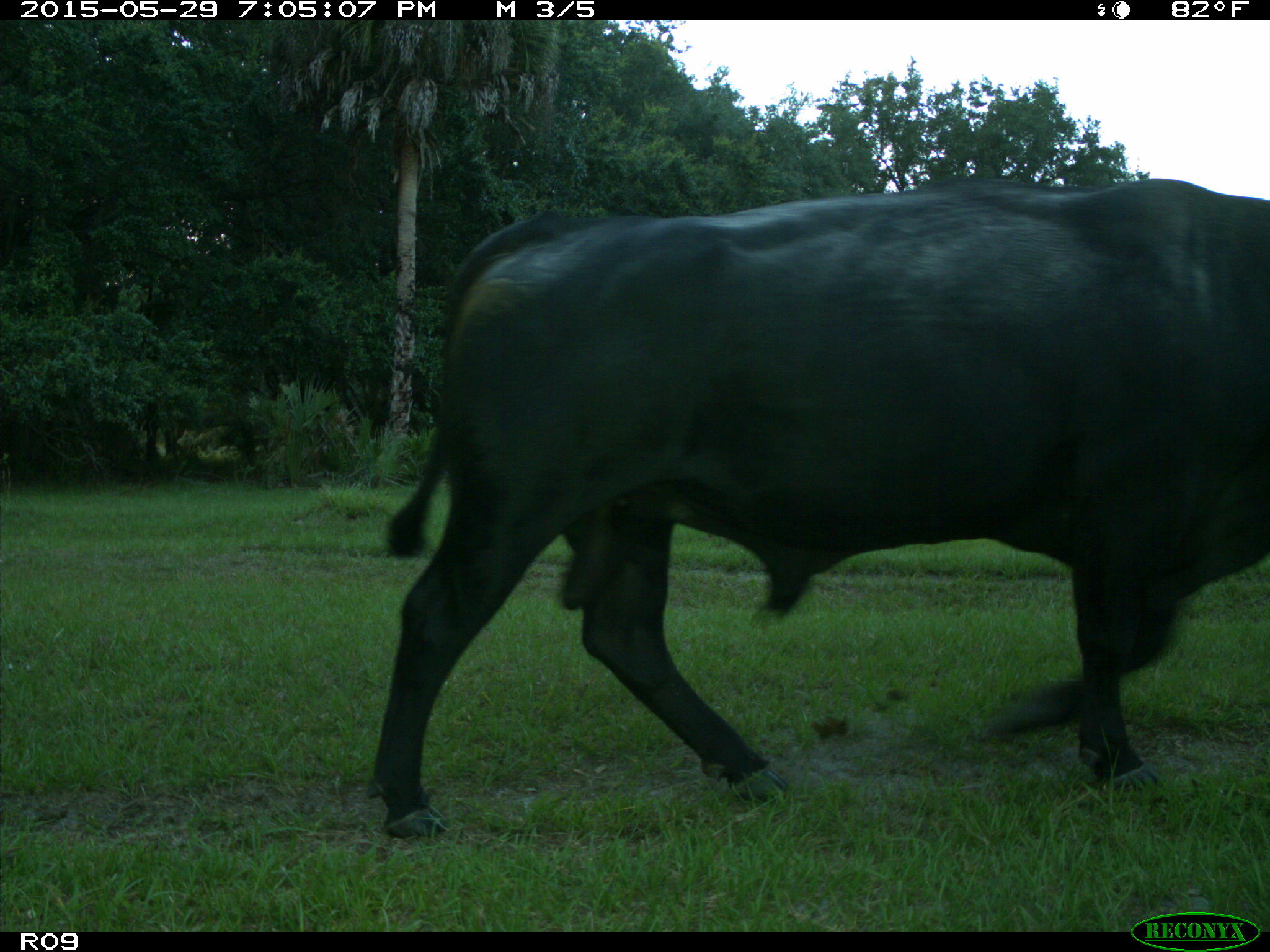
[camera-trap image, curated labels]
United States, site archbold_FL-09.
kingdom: Animalia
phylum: Chordata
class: Mammalia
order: Artiodactyla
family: Bovidae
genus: Bos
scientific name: Bos taurus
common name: domestic cow